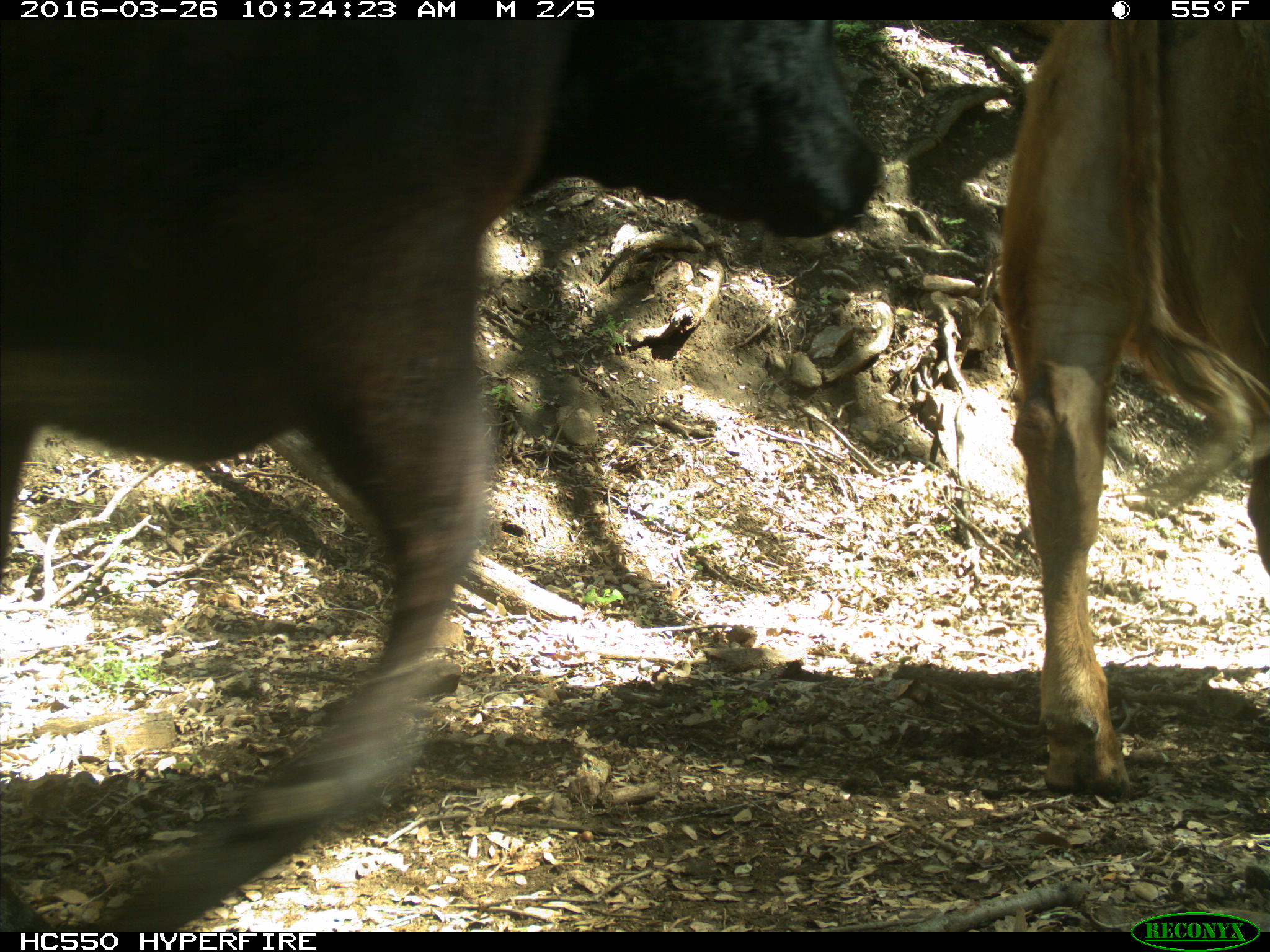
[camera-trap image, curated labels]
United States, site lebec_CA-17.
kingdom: Animalia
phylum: Chordata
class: Mammalia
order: Artiodactyla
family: Bovidae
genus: Bos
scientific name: Bos taurus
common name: domestic cow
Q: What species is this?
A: Bos taurus (domestic cow).